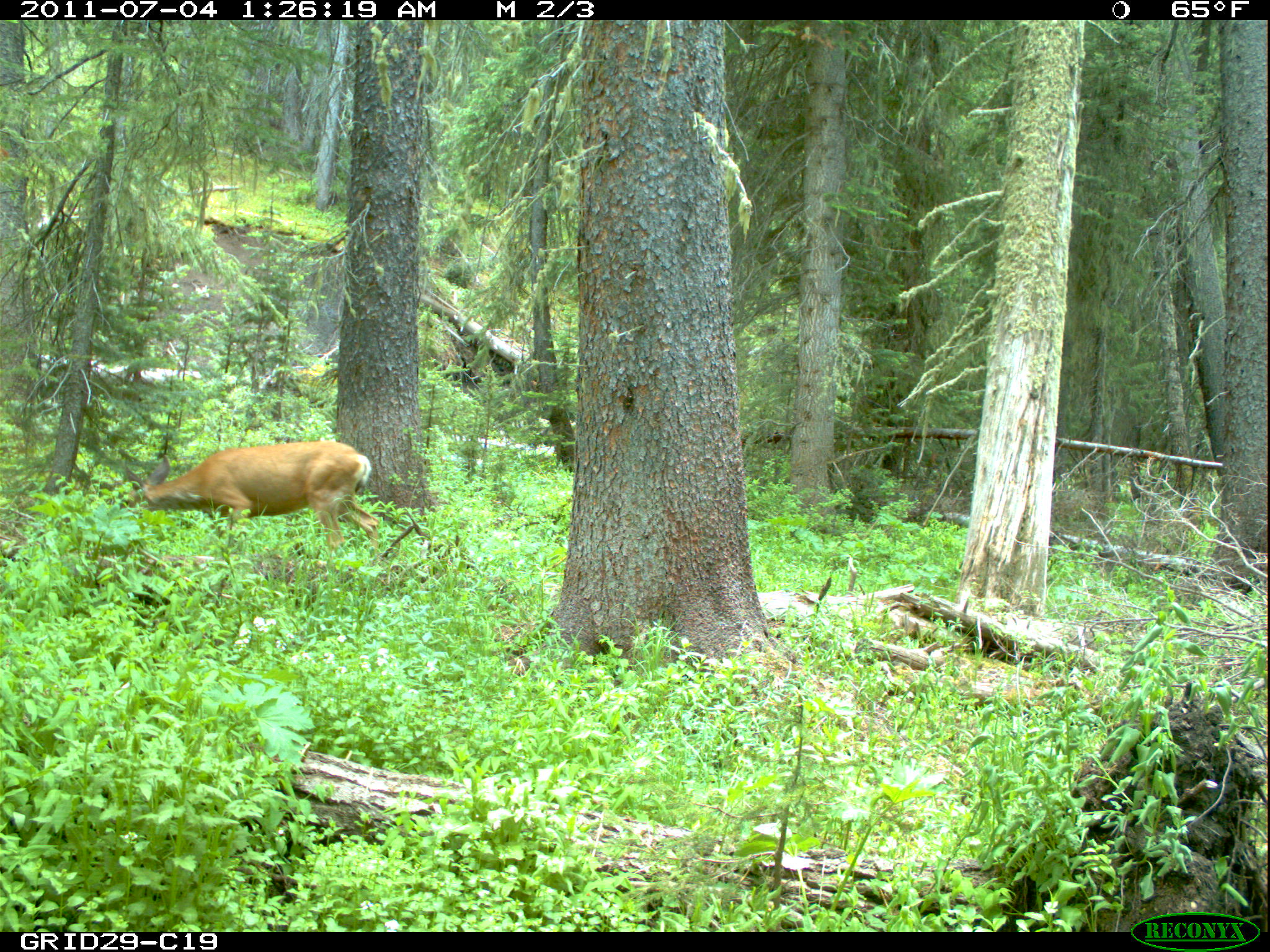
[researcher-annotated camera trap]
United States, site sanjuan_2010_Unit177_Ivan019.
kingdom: Animalia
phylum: Chordata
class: Mammalia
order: Artiodactyla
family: Cervidae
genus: Odocoileus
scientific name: Odocoileus hemionus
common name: mule deer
Odocoileus hemionus (mule deer).